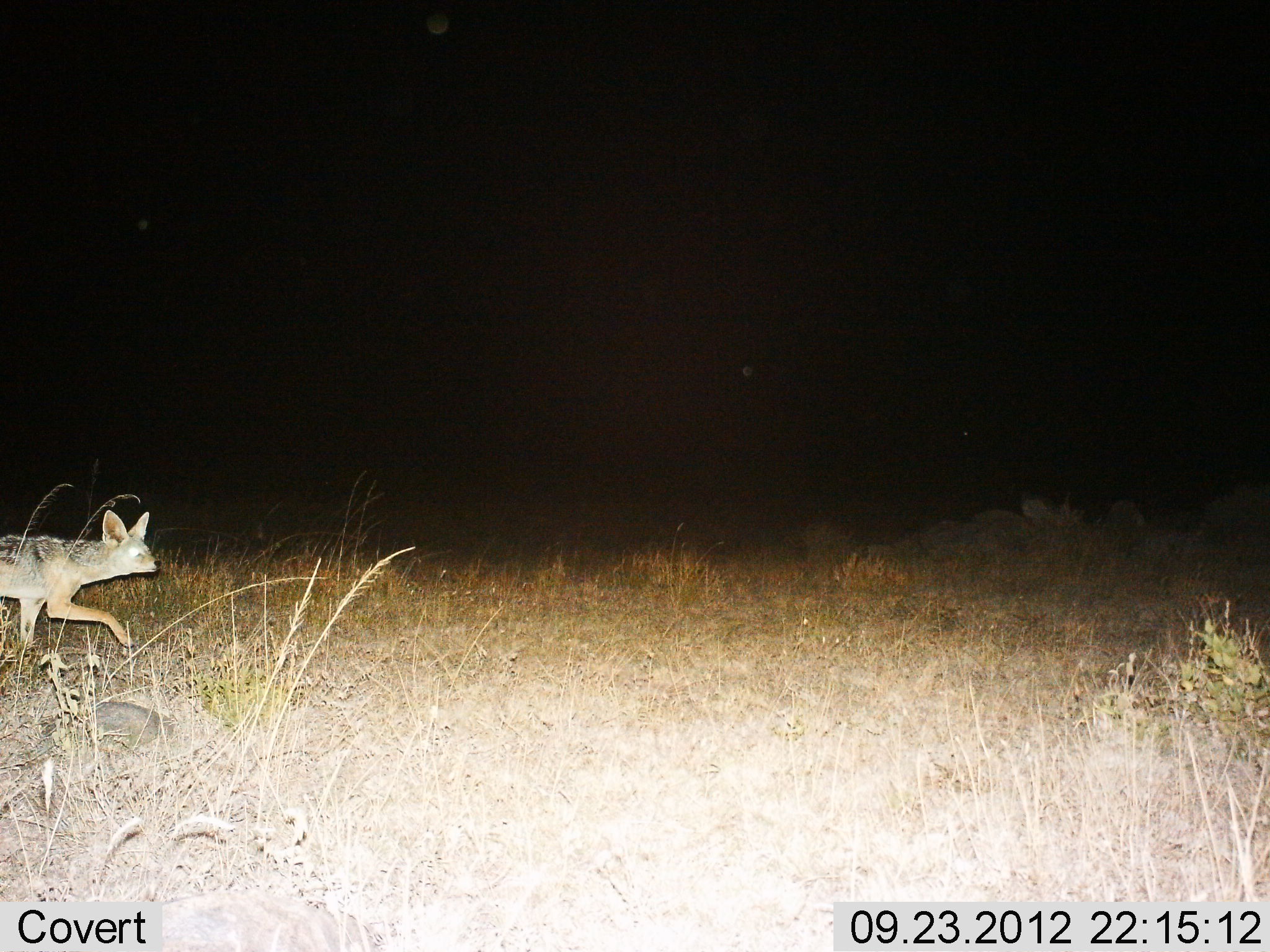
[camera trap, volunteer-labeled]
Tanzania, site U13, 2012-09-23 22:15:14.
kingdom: Animalia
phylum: Chordata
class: Mammalia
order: Carnivora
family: Canidae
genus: Lupulella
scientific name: Lupulella mesomelas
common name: black-backed jackal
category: jackal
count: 1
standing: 0%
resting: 0%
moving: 100%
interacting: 0%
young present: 0%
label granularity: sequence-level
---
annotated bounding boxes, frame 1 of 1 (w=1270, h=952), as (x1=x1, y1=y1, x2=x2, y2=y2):
animal: (x1=0, y1=508, x2=164, y2=660)